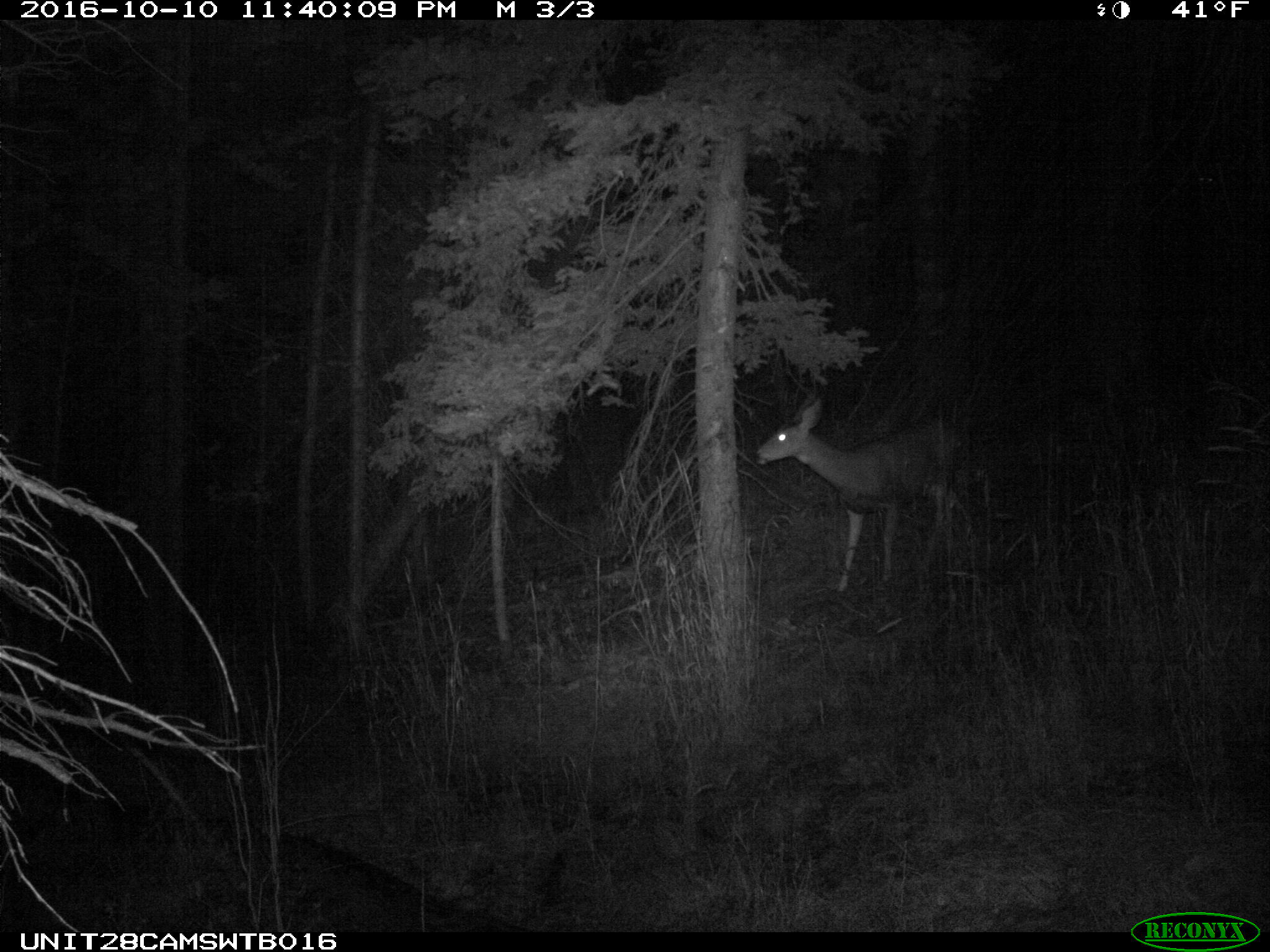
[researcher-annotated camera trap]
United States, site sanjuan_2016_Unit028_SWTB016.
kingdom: Animalia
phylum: Chordata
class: Mammalia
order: Artiodactyla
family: Cervidae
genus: Odocoileus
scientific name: Odocoileus hemionus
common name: mule deer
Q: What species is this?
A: Odocoileus hemionus (mule deer).